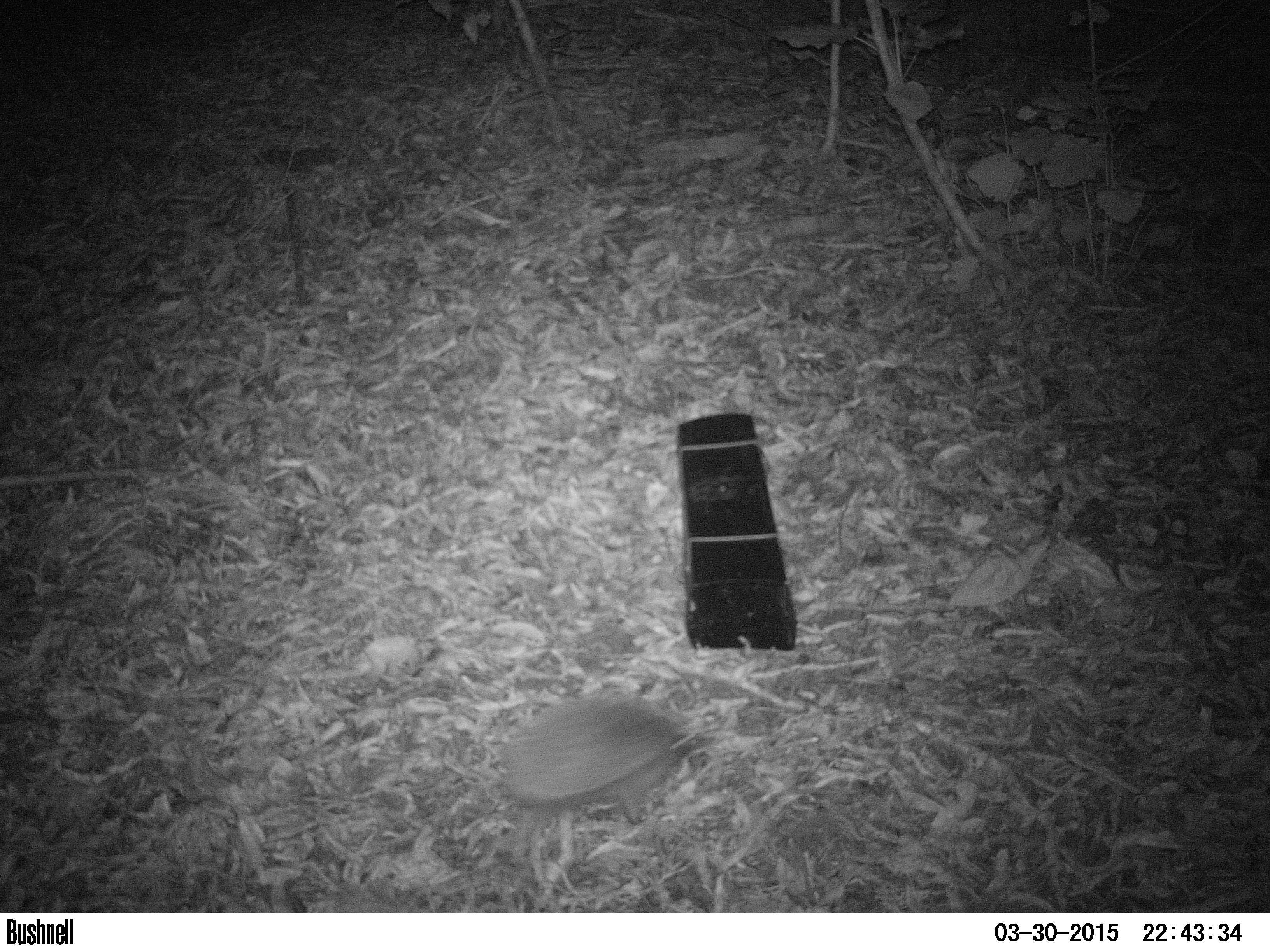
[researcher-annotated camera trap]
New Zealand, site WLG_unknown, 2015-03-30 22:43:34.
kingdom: Animalia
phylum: Chordata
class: Mammalia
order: Eulipotyphla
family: Erinaceidae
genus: Erinaceus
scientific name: Erinaceus europaeus europaeus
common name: european hedgehog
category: hedgehog